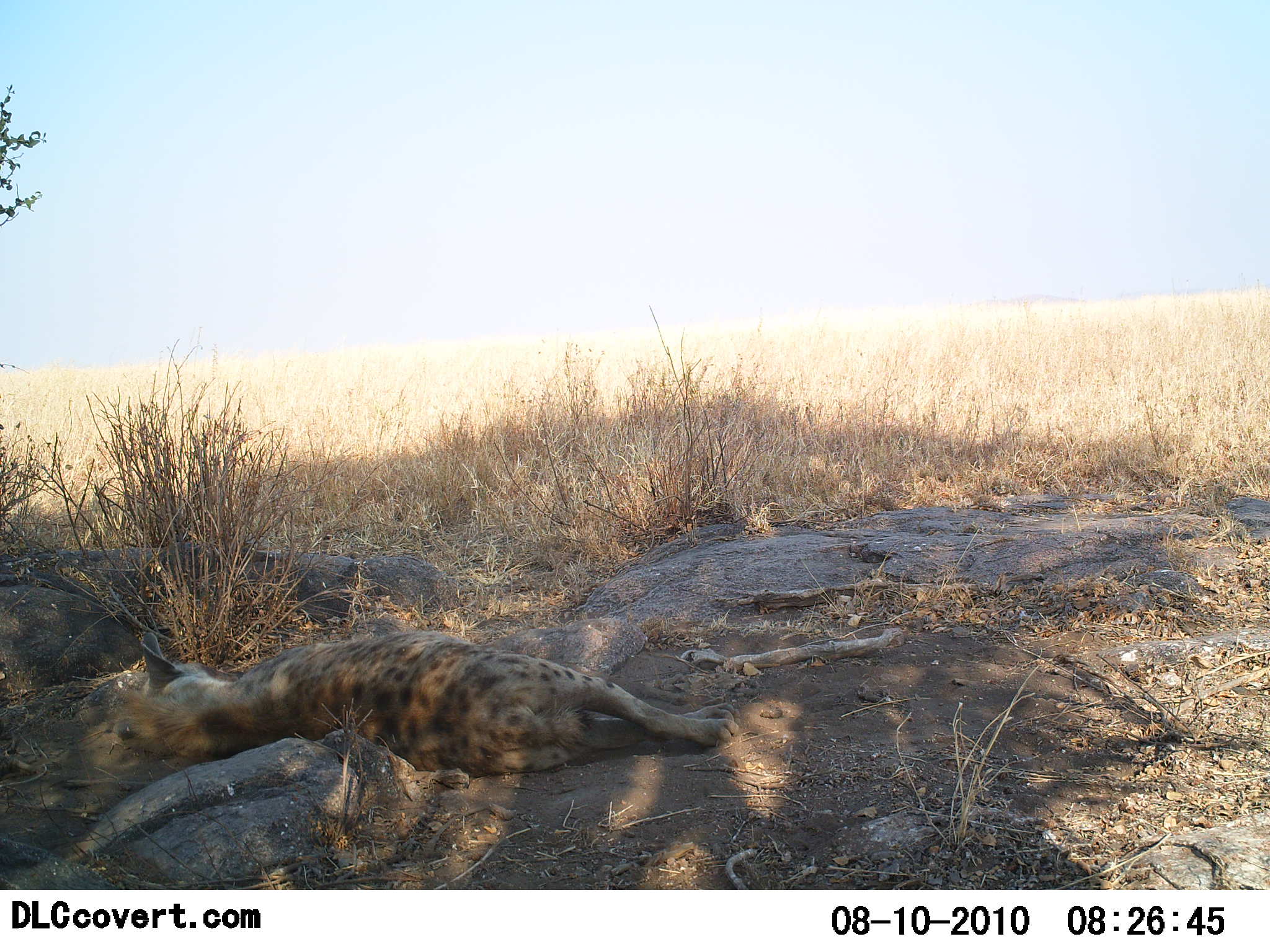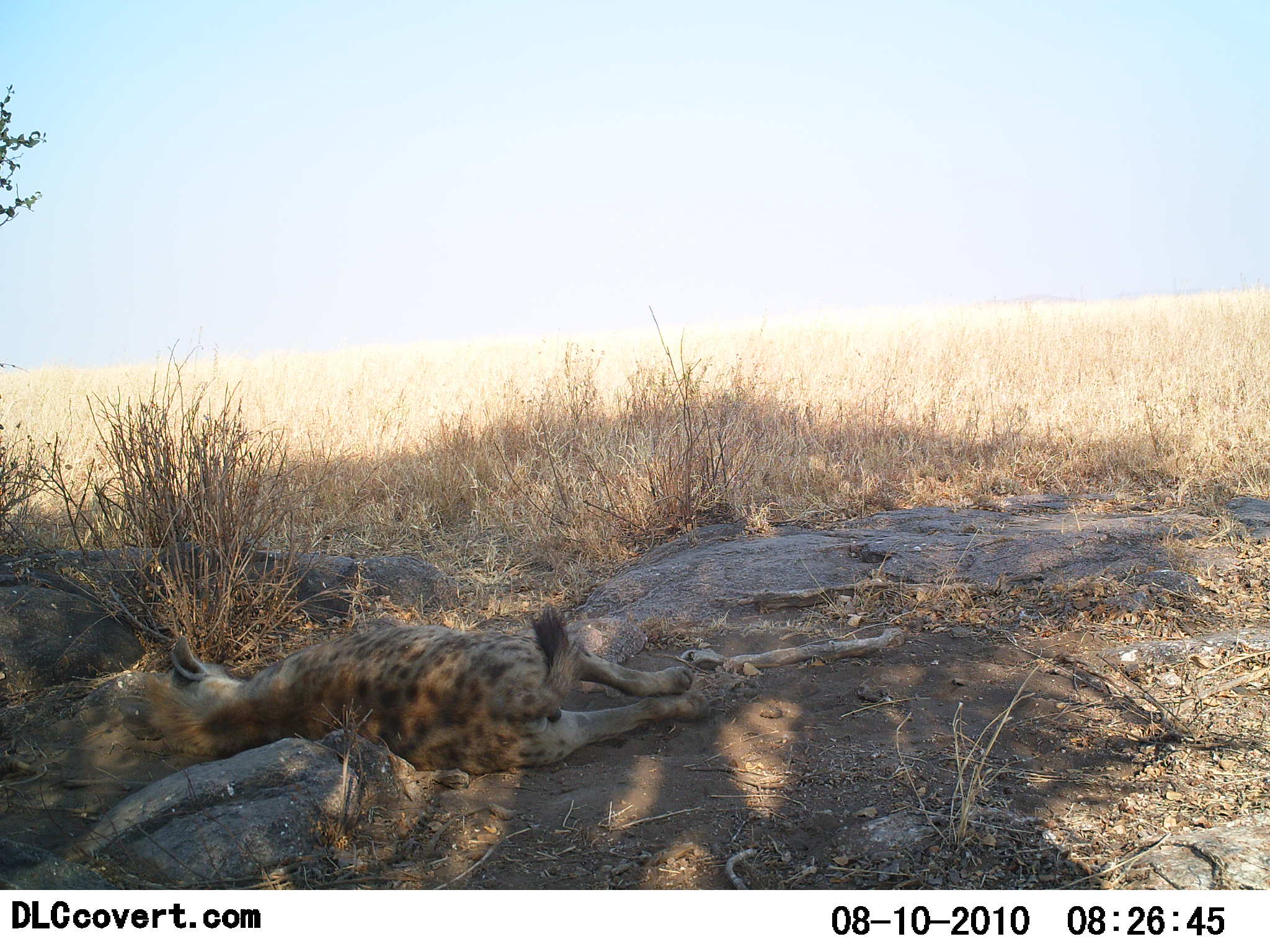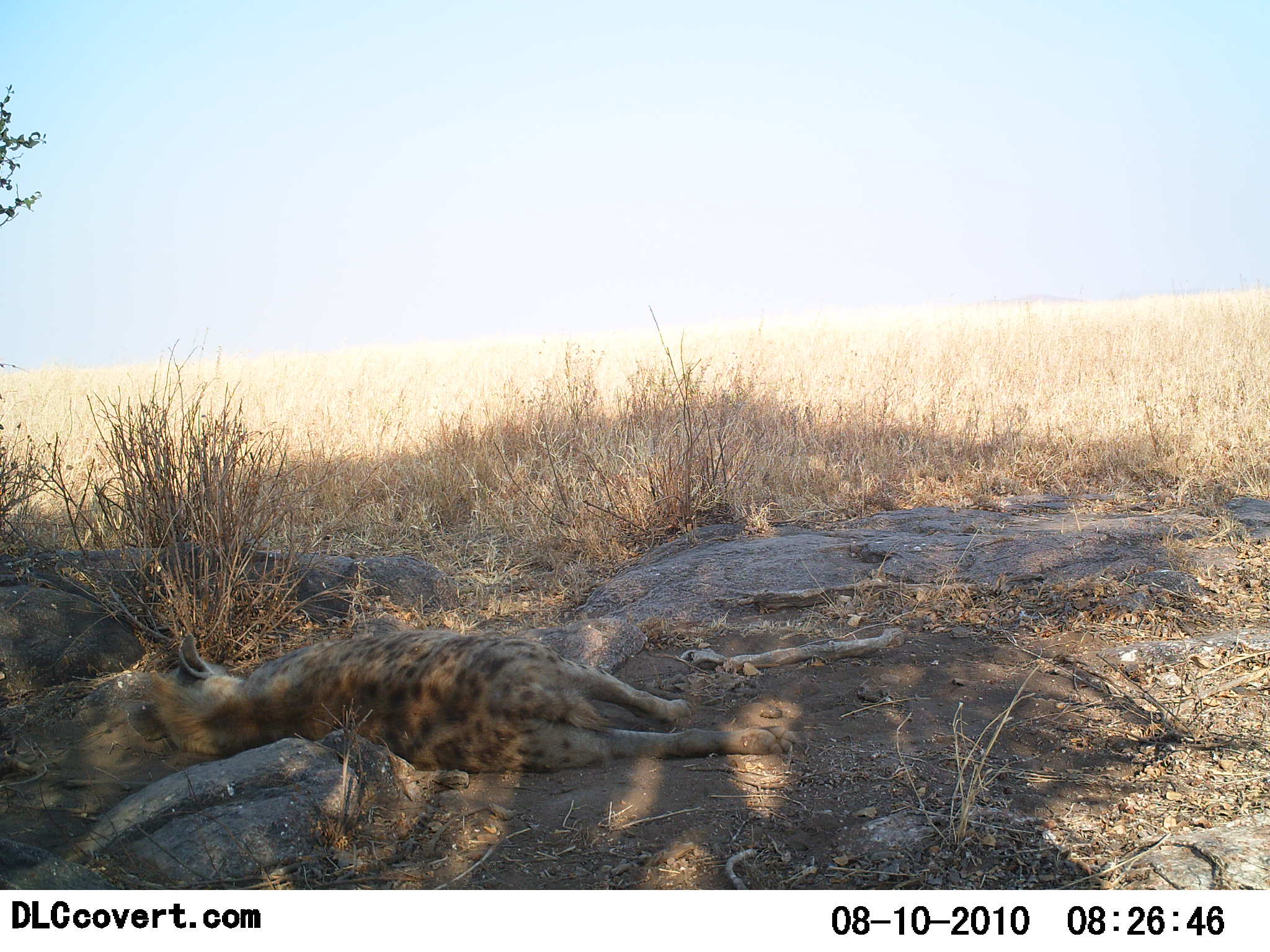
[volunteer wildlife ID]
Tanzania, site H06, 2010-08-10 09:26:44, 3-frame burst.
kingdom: Animalia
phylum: Chordata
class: Mammalia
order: Carnivora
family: Hyaenidae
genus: Crocuta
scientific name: Crocuta crocuta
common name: spotted hyena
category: hyenaspotted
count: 1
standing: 0%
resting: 100%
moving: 0%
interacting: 0%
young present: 0%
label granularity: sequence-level